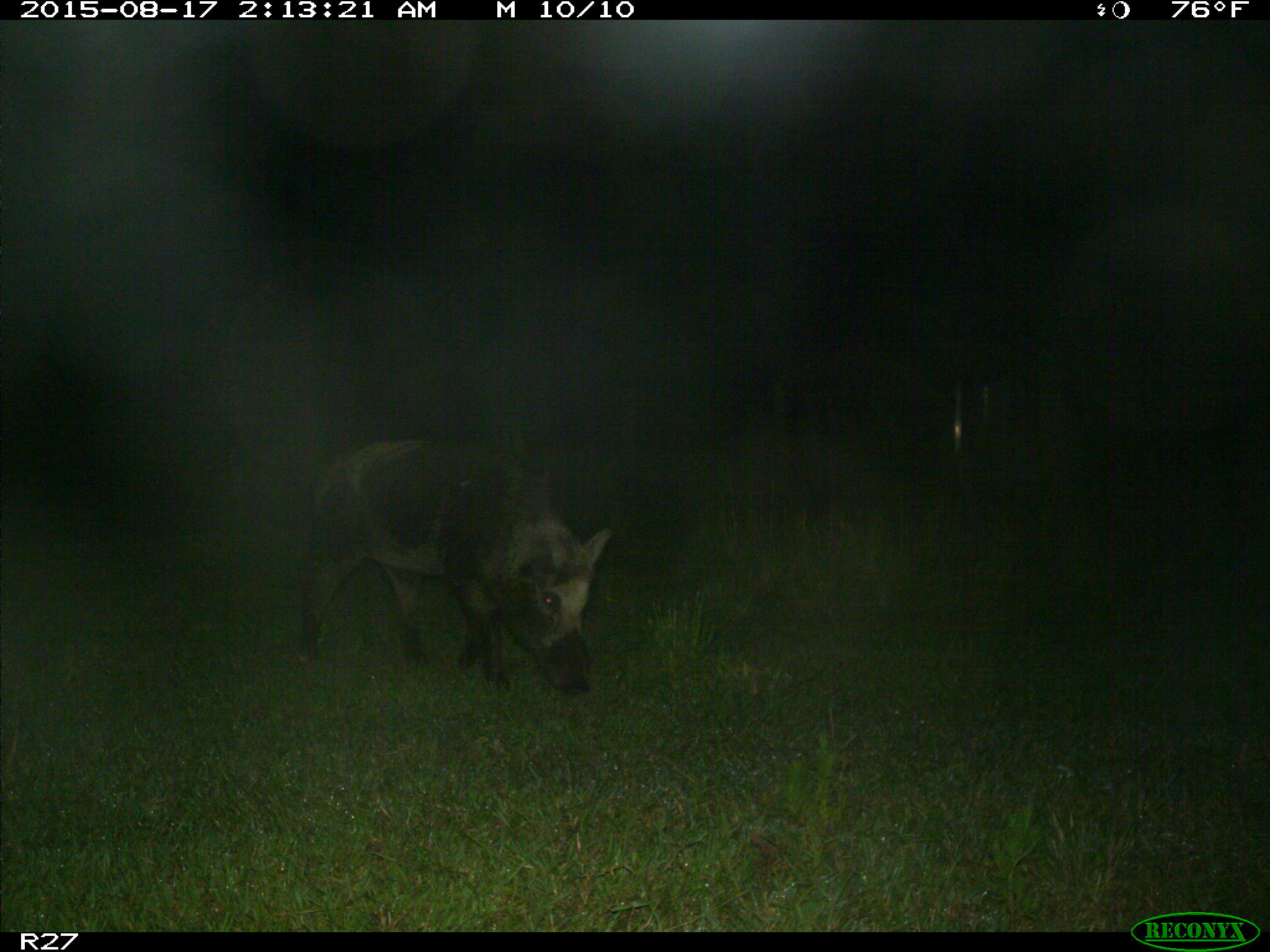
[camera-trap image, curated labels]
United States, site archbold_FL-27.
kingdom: Animalia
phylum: Chordata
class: Mammalia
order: Artiodactyla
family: Suidae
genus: Sus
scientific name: Sus scrofa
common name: wild boar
Sus scrofa (wild boar).